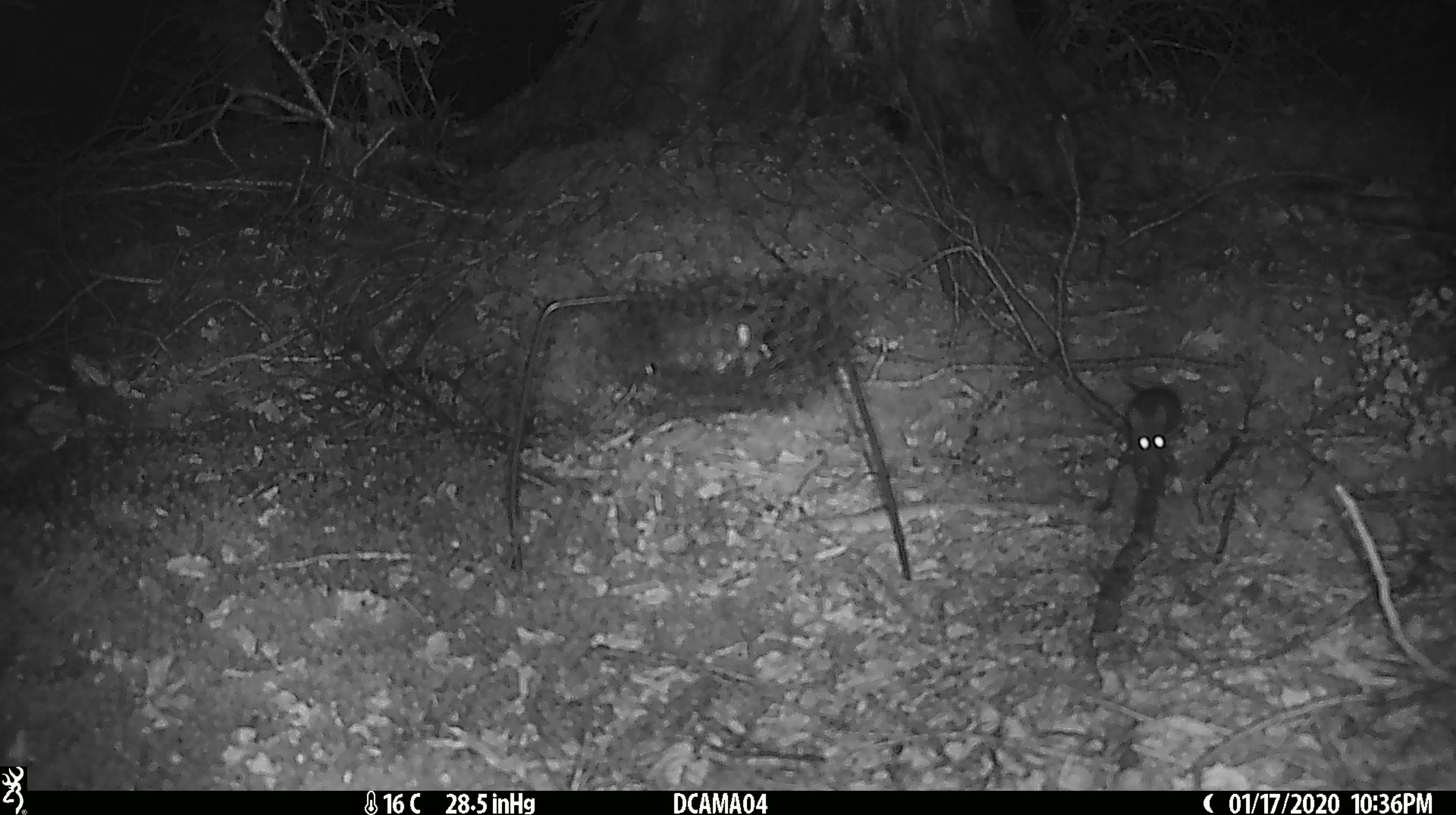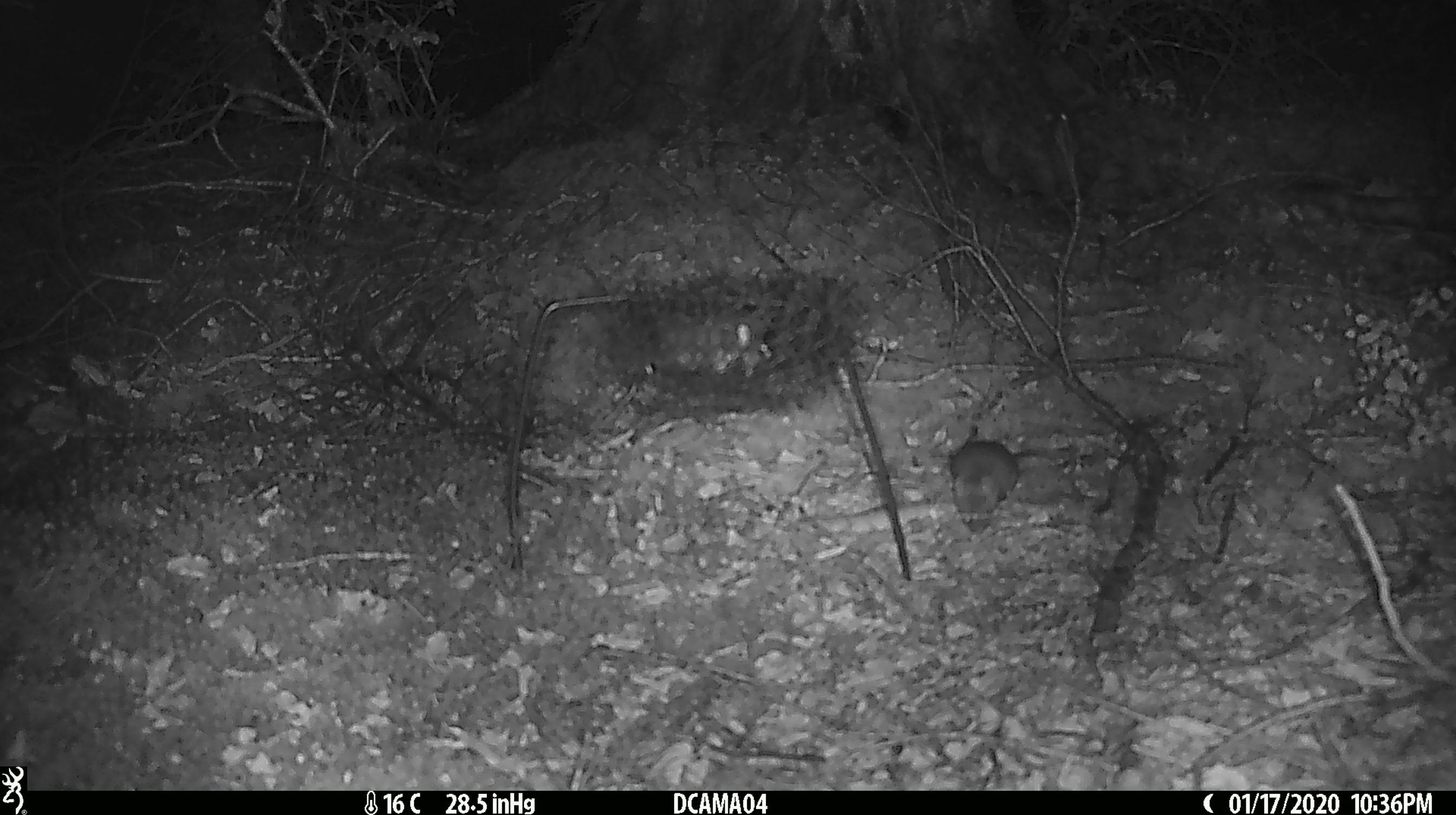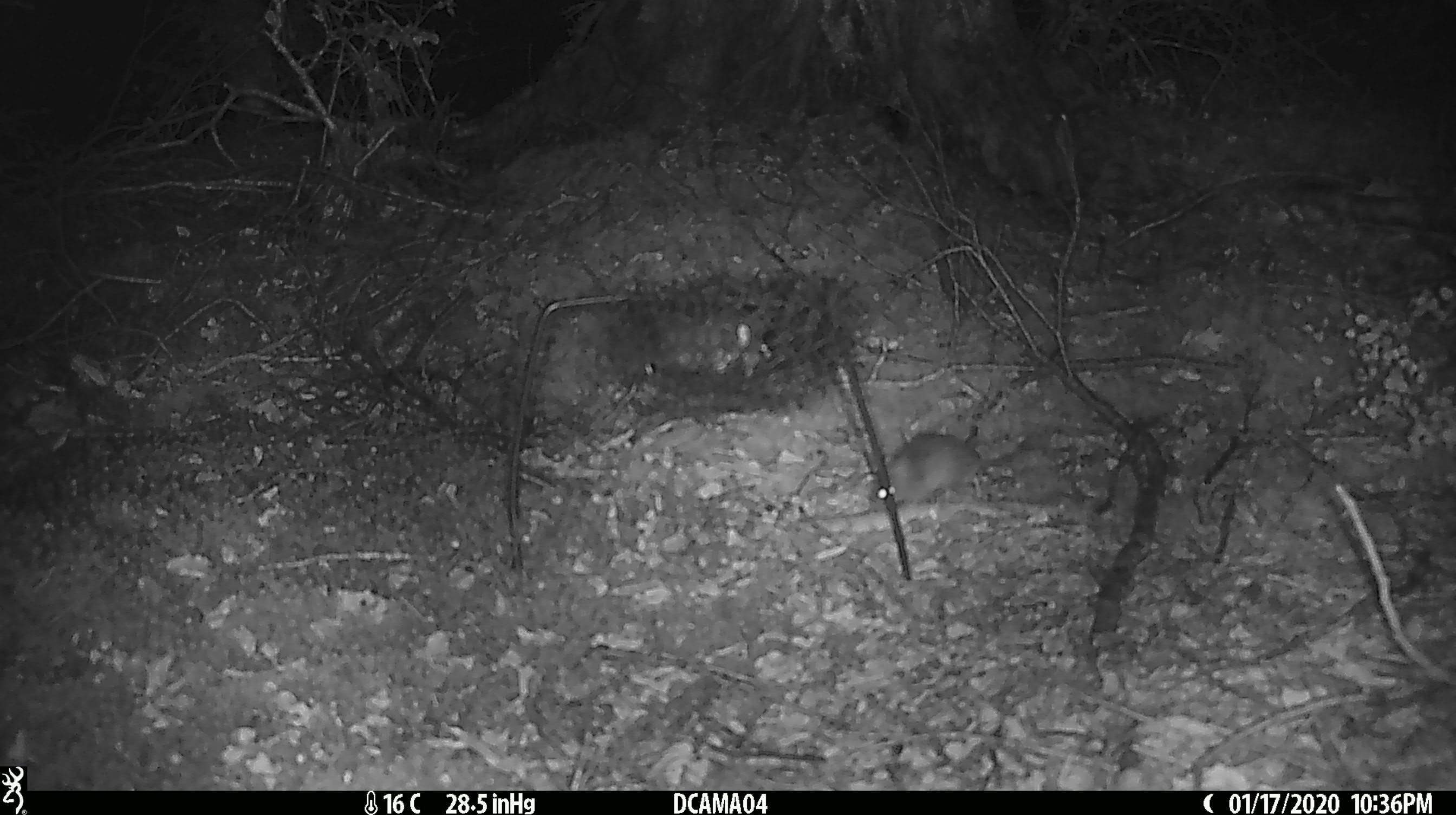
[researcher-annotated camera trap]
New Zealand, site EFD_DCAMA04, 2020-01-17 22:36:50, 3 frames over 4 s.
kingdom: Animalia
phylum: Chordata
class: Mammalia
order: Rodentia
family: Muridae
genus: Mus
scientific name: Mus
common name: mouse